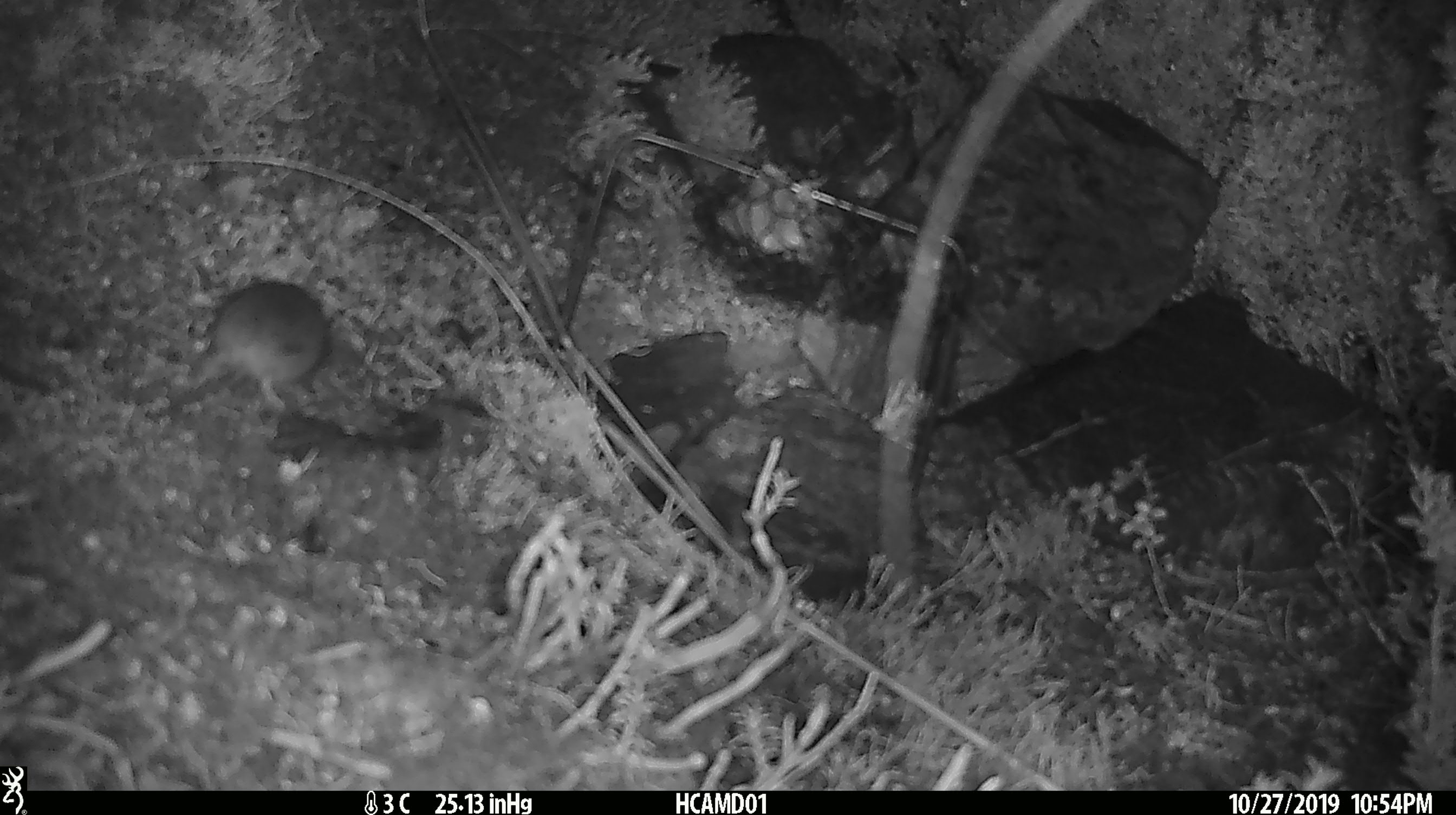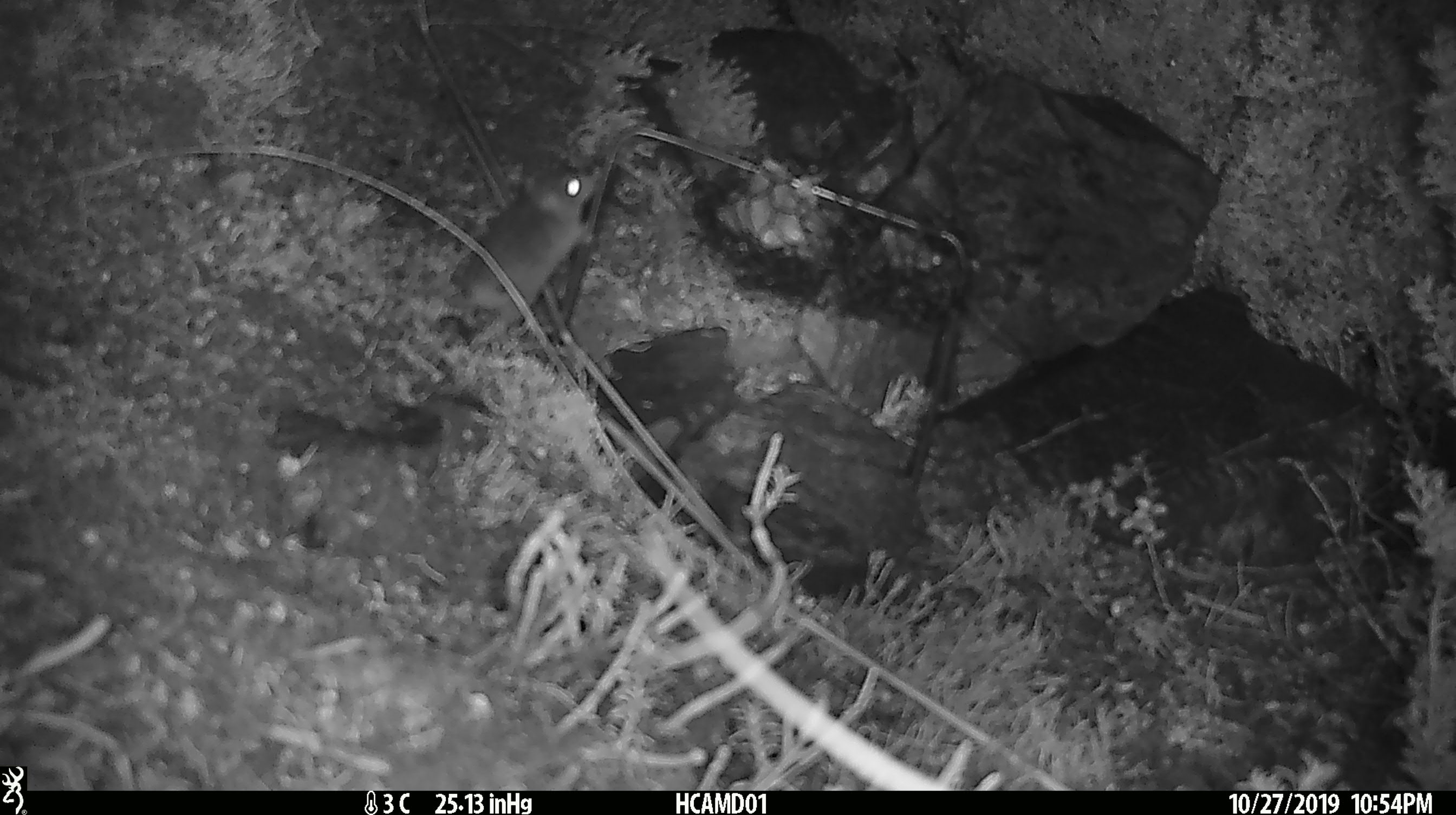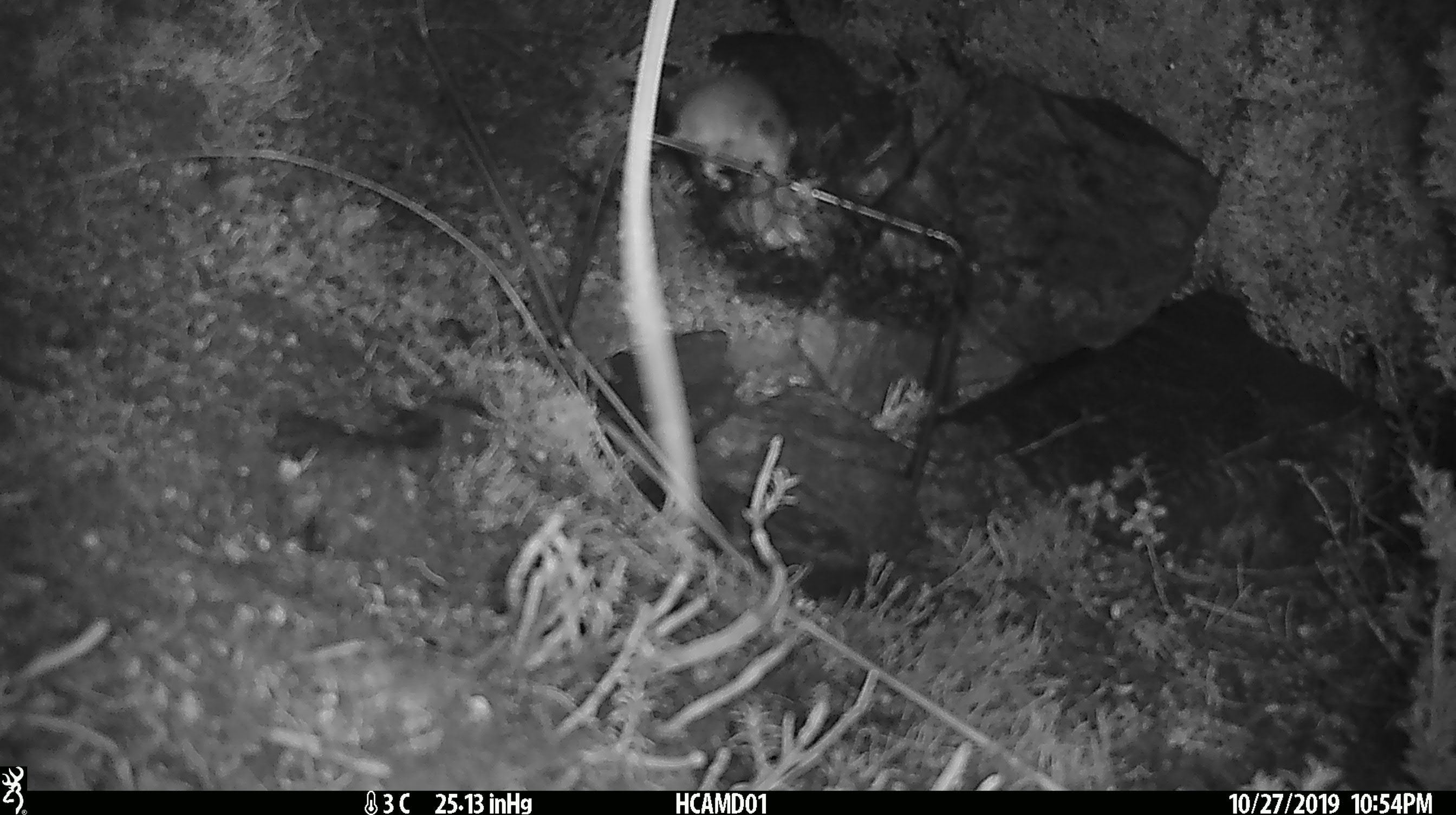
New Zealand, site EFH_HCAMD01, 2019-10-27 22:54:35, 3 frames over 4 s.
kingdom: Animalia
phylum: Chordata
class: Mammalia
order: Rodentia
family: Muridae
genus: Mus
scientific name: Mus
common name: mouse